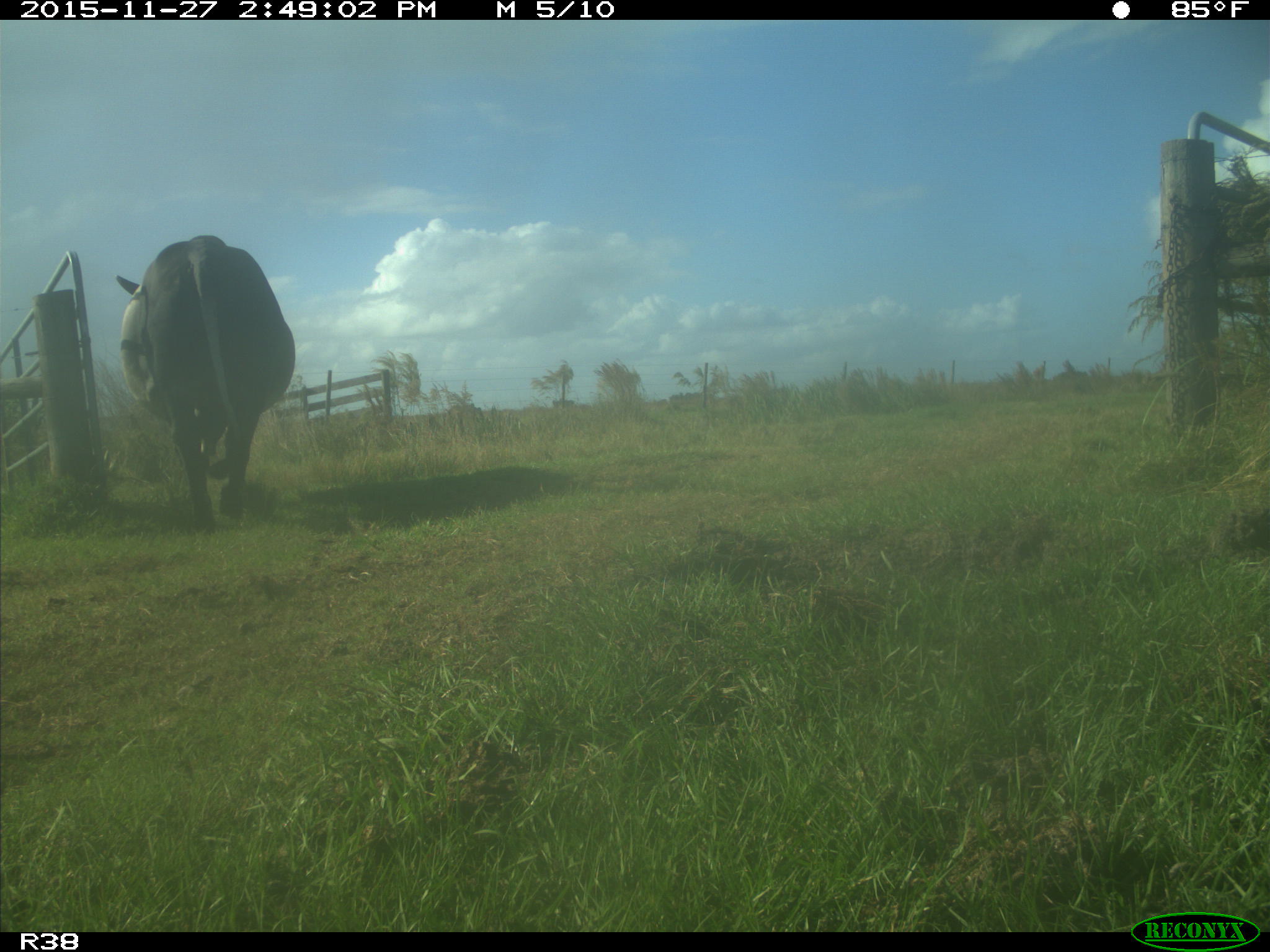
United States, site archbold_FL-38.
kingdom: Animalia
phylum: Chordata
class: Mammalia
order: Artiodactyla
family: Bovidae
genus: Bos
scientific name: Bos taurus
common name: domestic cow